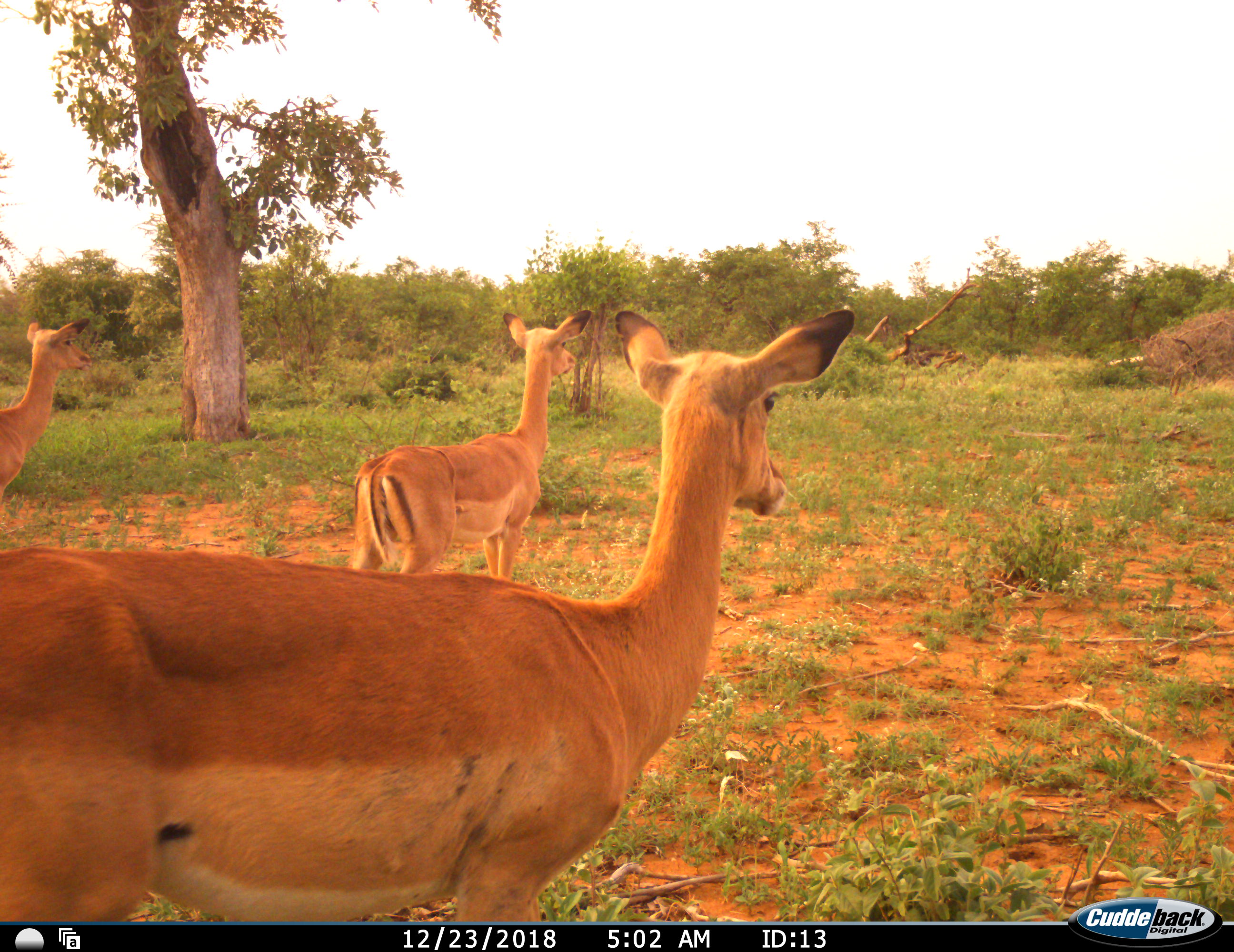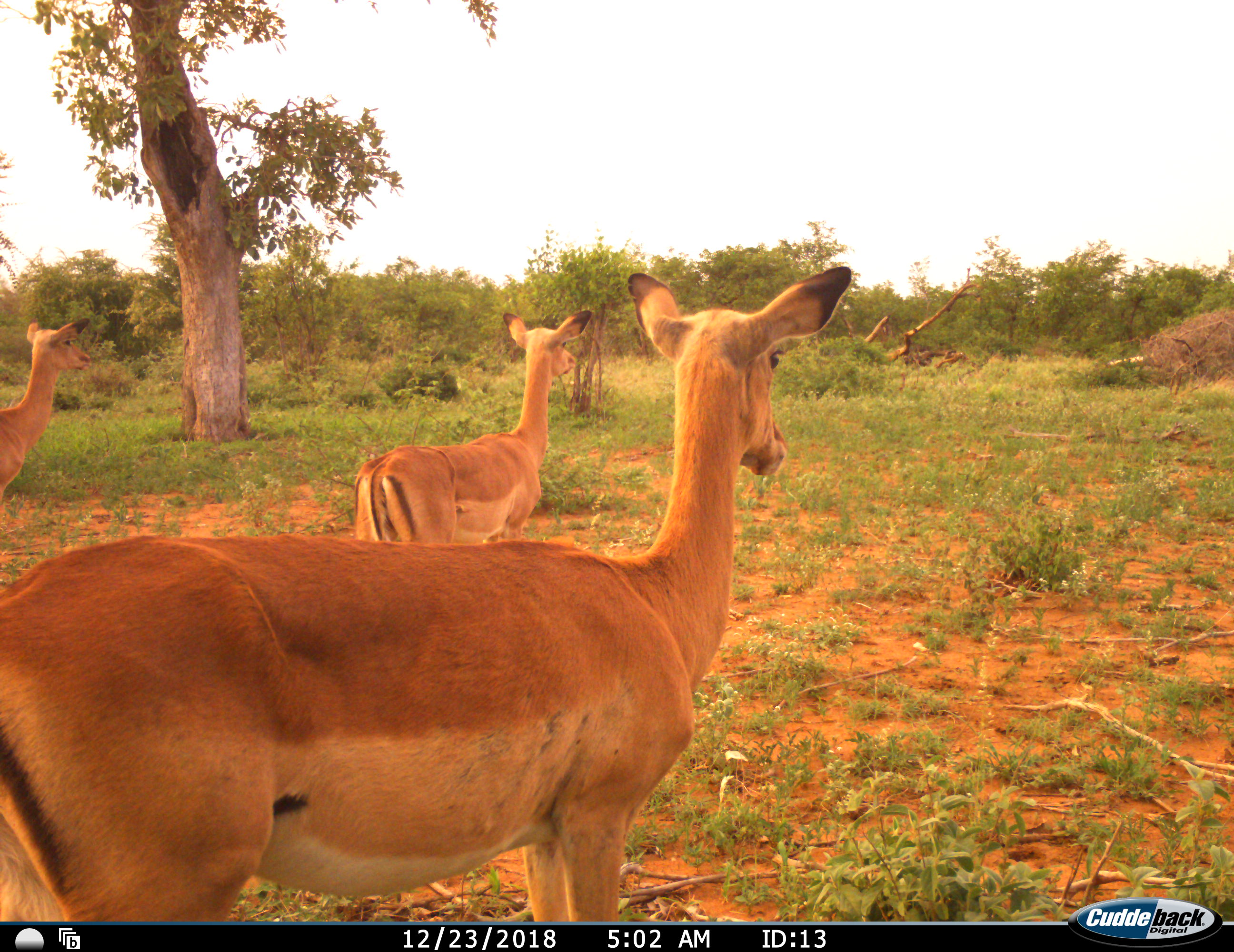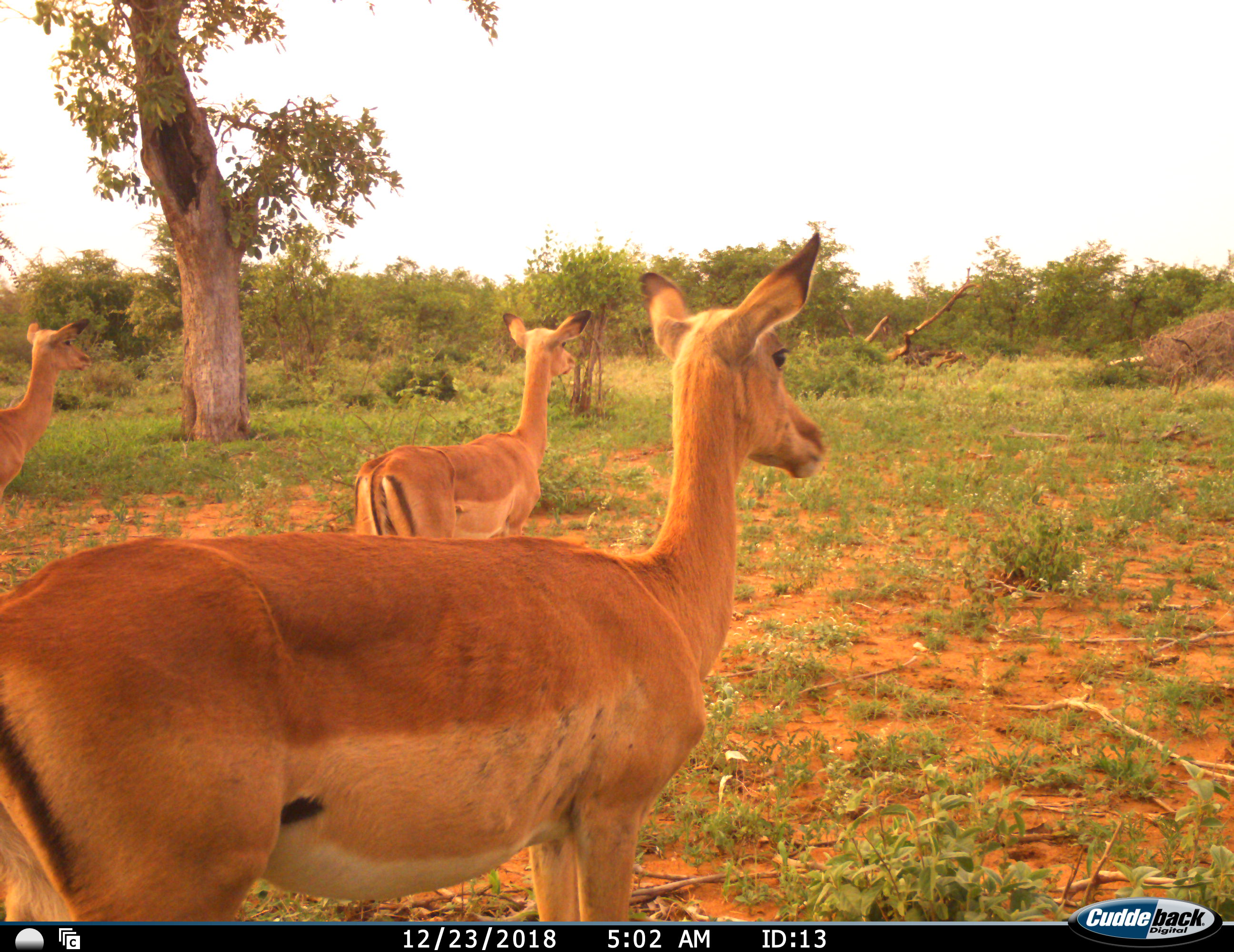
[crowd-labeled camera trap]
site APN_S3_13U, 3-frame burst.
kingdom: Animalia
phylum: Chordata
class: Mammalia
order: Artiodactyla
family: Bovidae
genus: Aepyceros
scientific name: Aepyceros melampus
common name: impala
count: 3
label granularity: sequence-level